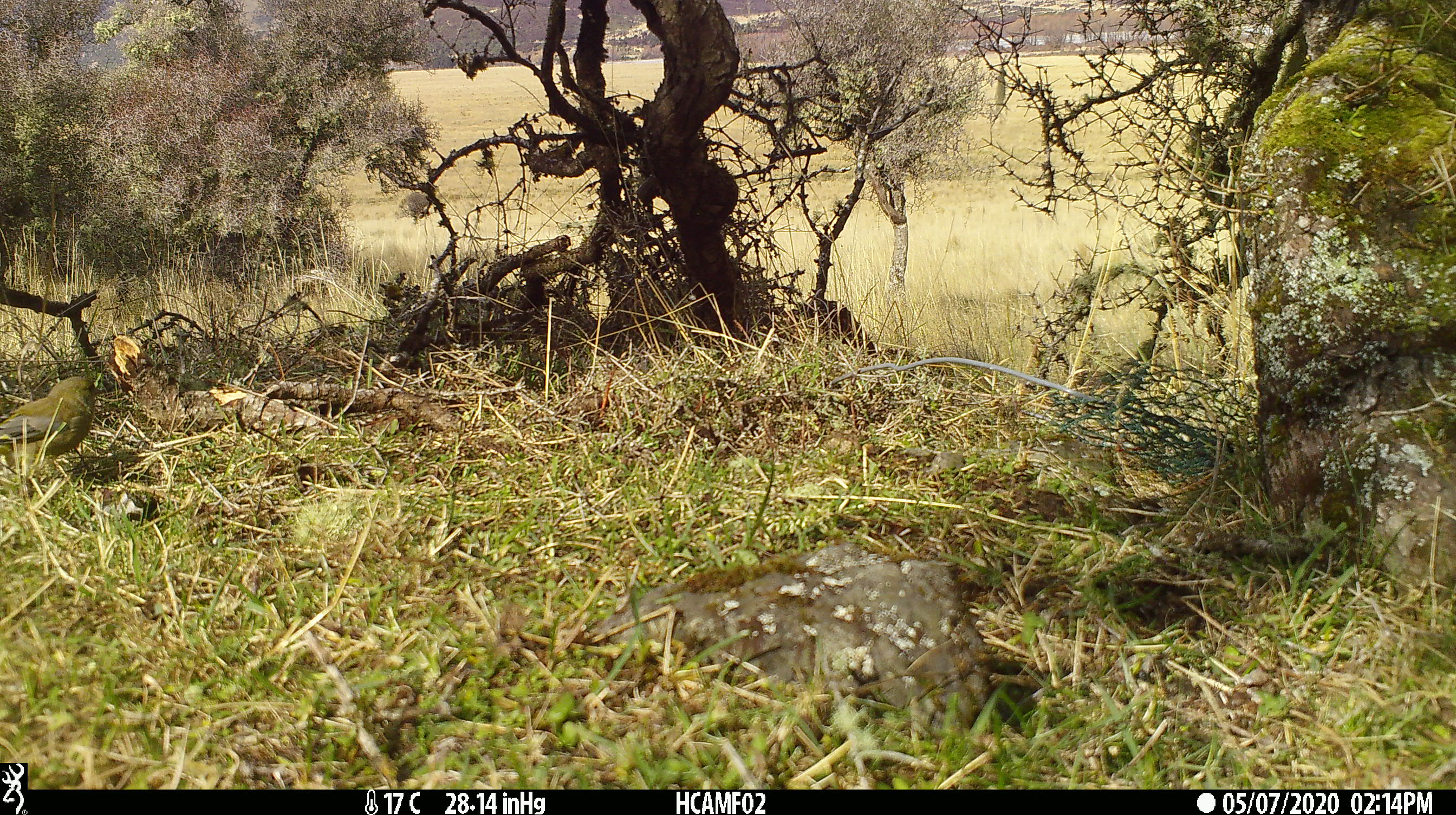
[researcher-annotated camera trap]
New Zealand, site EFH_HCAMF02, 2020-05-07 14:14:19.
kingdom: Animalia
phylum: Chordata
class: Aves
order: Passeriformes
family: Fringillidae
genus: Chloris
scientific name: Chloris chloris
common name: greenfinch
Greenfinch (Chloris chloris).